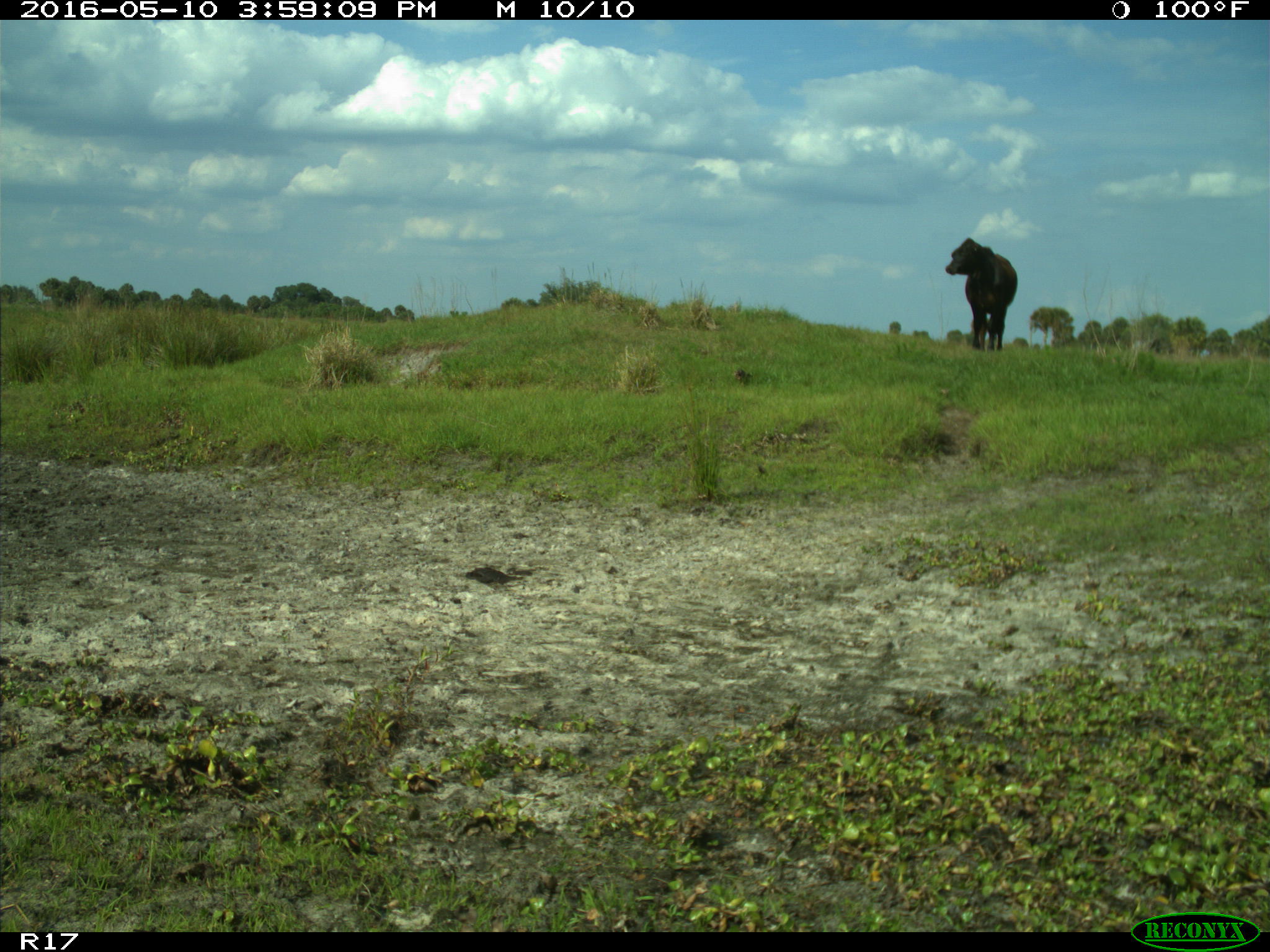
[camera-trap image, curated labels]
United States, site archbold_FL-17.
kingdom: Animalia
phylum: Chordata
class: Mammalia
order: Artiodactyla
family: Bovidae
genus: Bos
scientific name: Bos taurus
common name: domestic cow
Bos taurus (domestic cow).